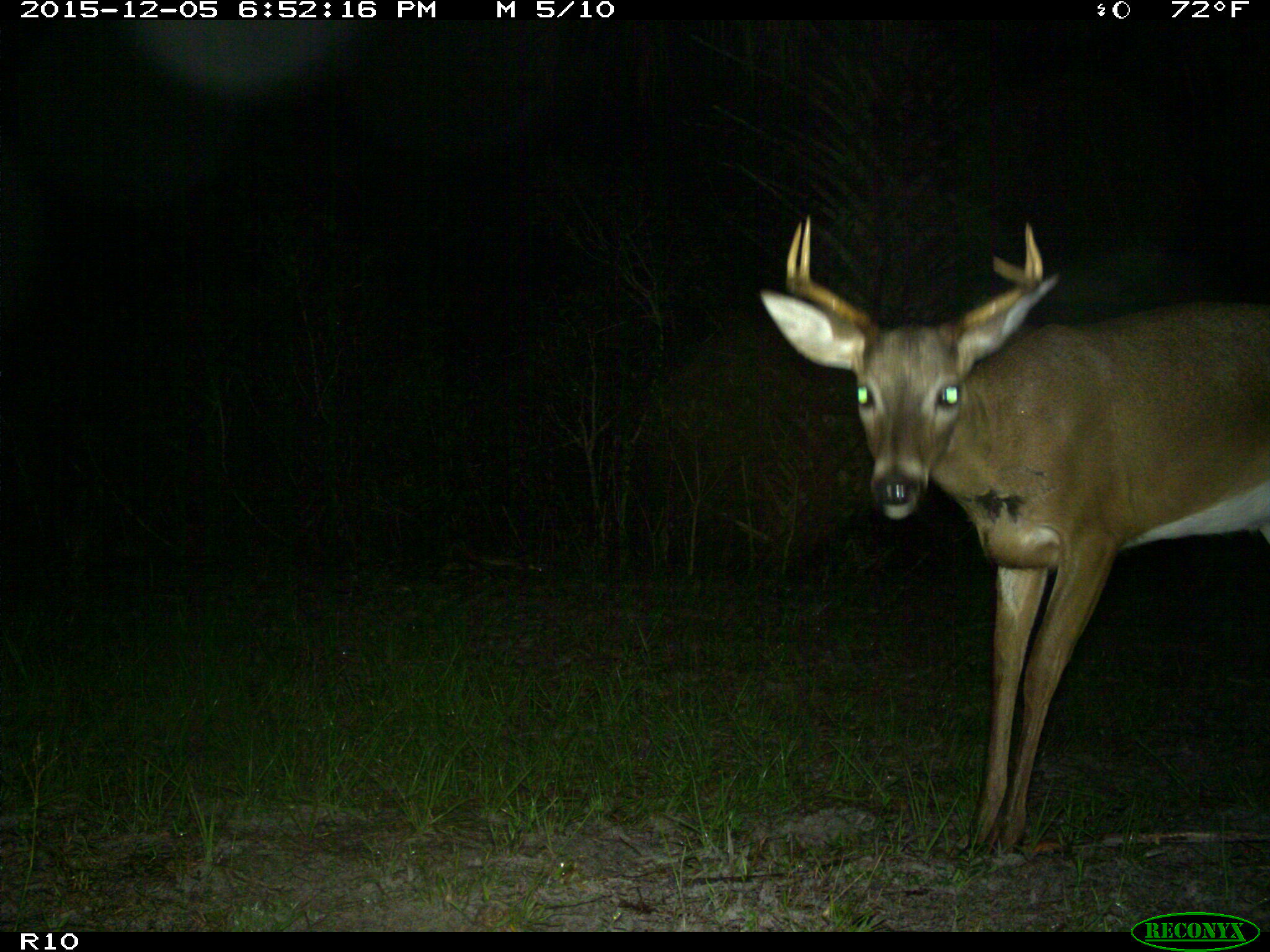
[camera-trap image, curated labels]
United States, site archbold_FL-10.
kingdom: Animalia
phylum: Chordata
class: Mammalia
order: Artiodactyla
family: Cervidae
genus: Odocoileus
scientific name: Odocoileus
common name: deer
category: unidentified deer